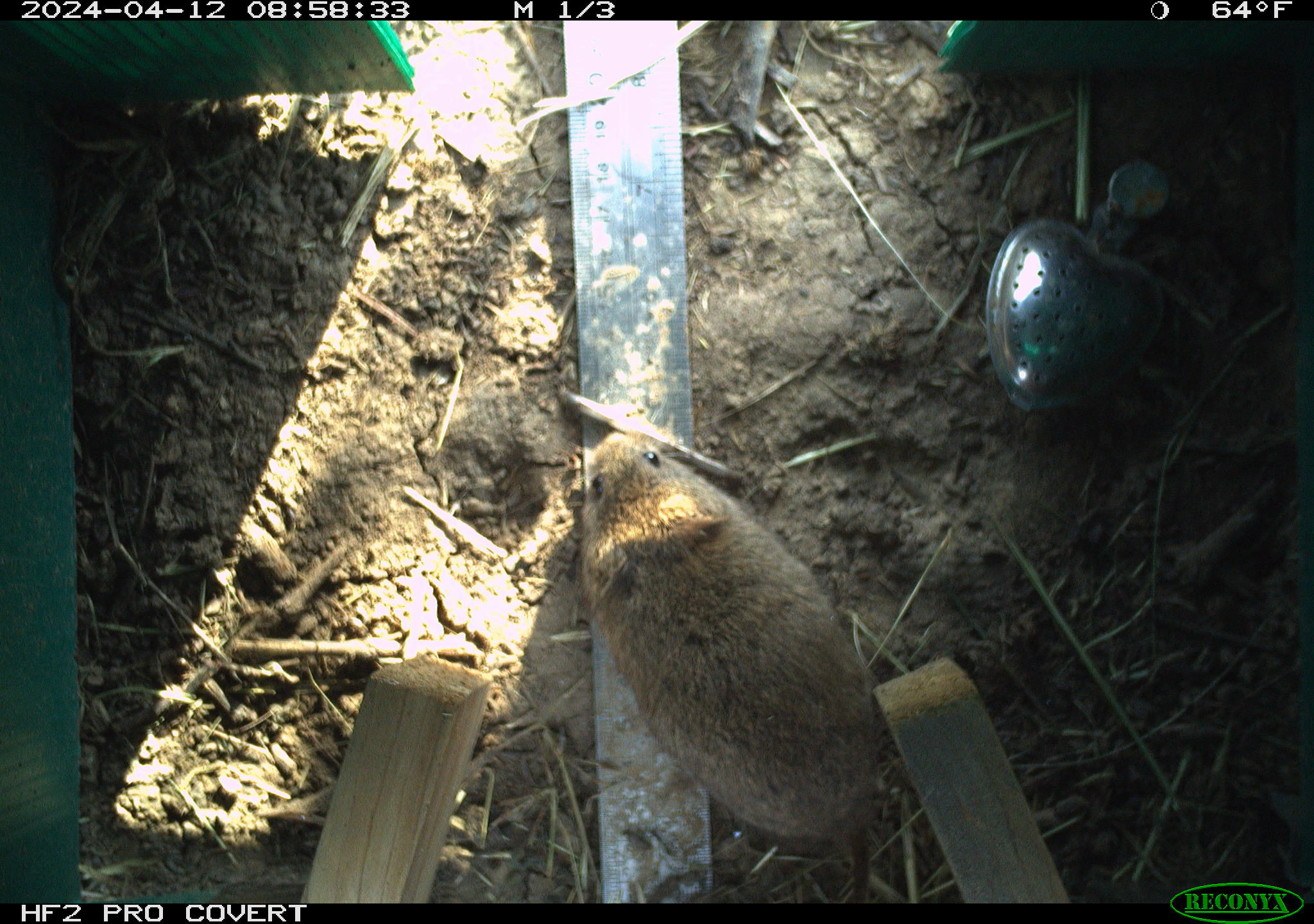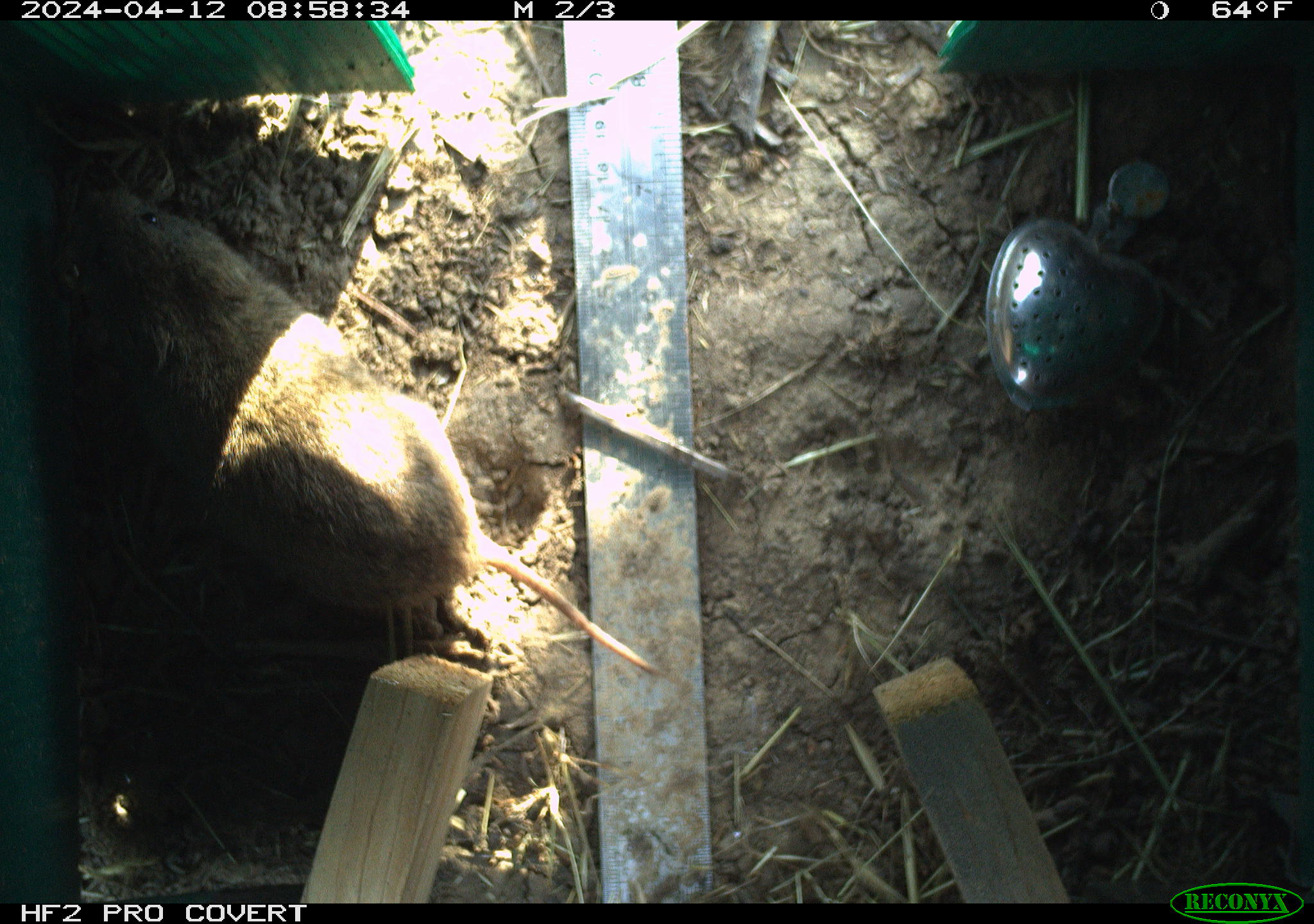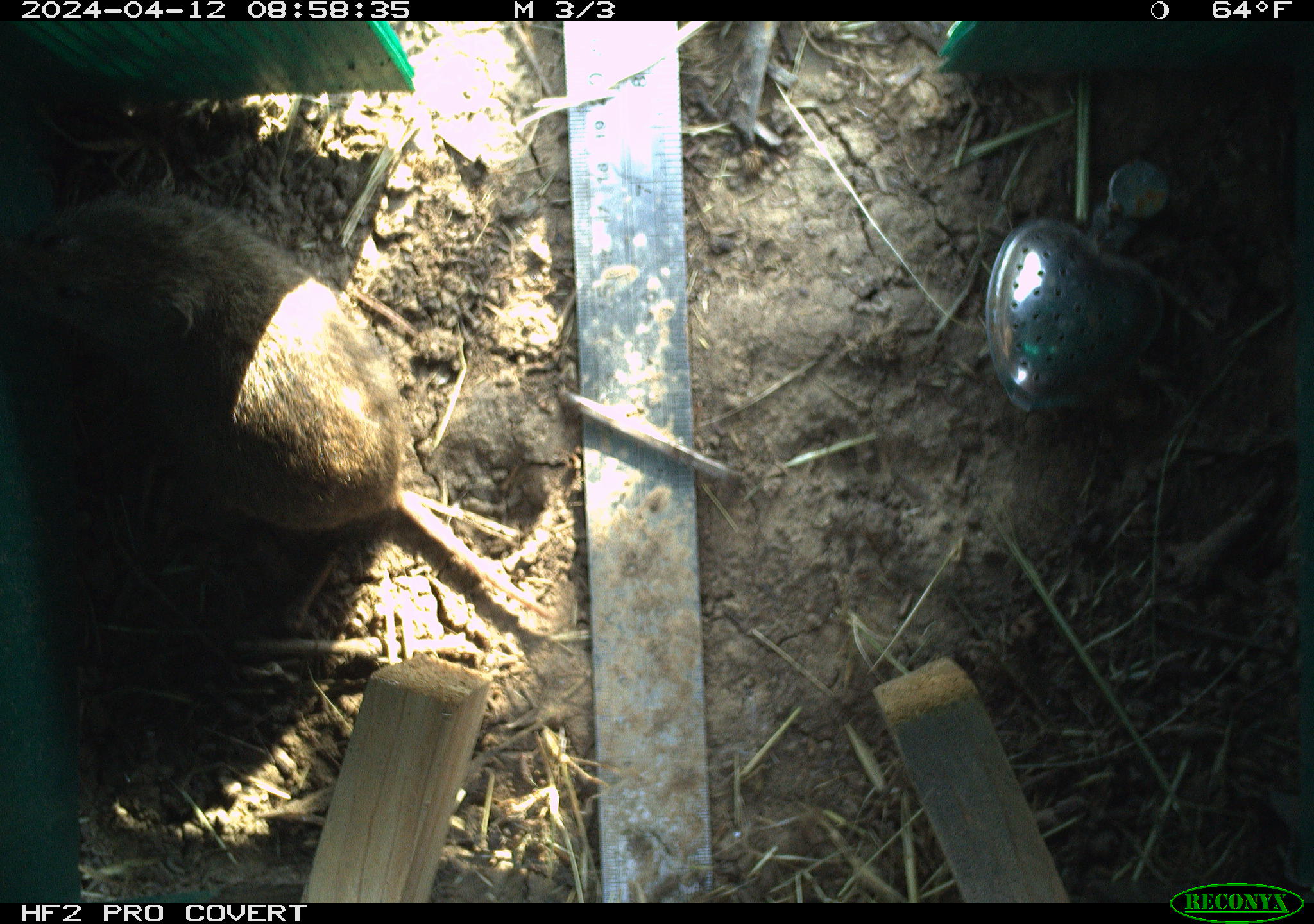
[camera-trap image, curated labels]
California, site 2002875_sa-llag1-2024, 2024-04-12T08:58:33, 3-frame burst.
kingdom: Animalia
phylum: Chordata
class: Mammalia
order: Rodentia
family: Cricetidae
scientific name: Arvicolinae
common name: voles, lemmings, and muskrats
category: arvicolinae subfamily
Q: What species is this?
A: Arvicolinae subfamily (voles, lemmings, and muskrats) (Arvicolinae).